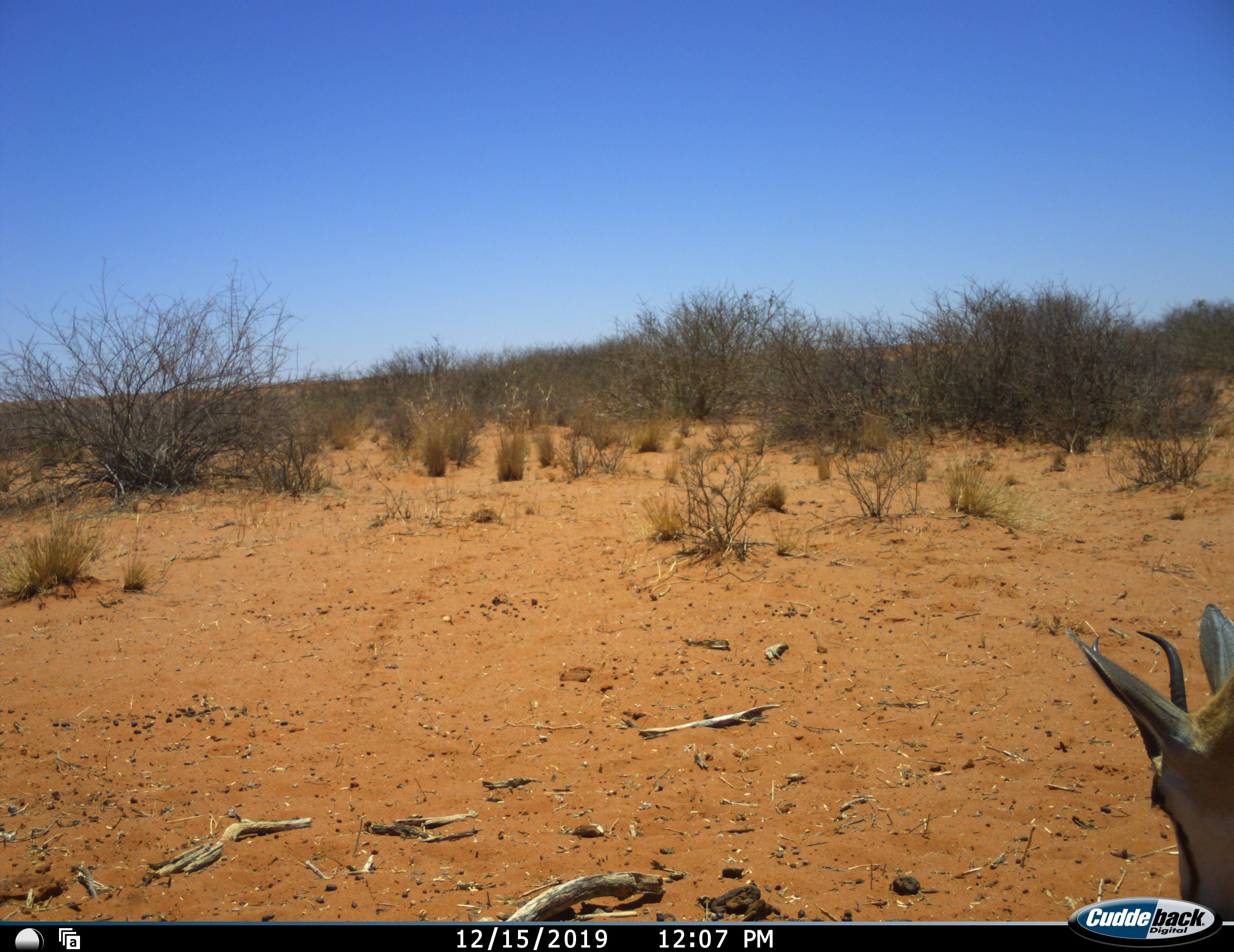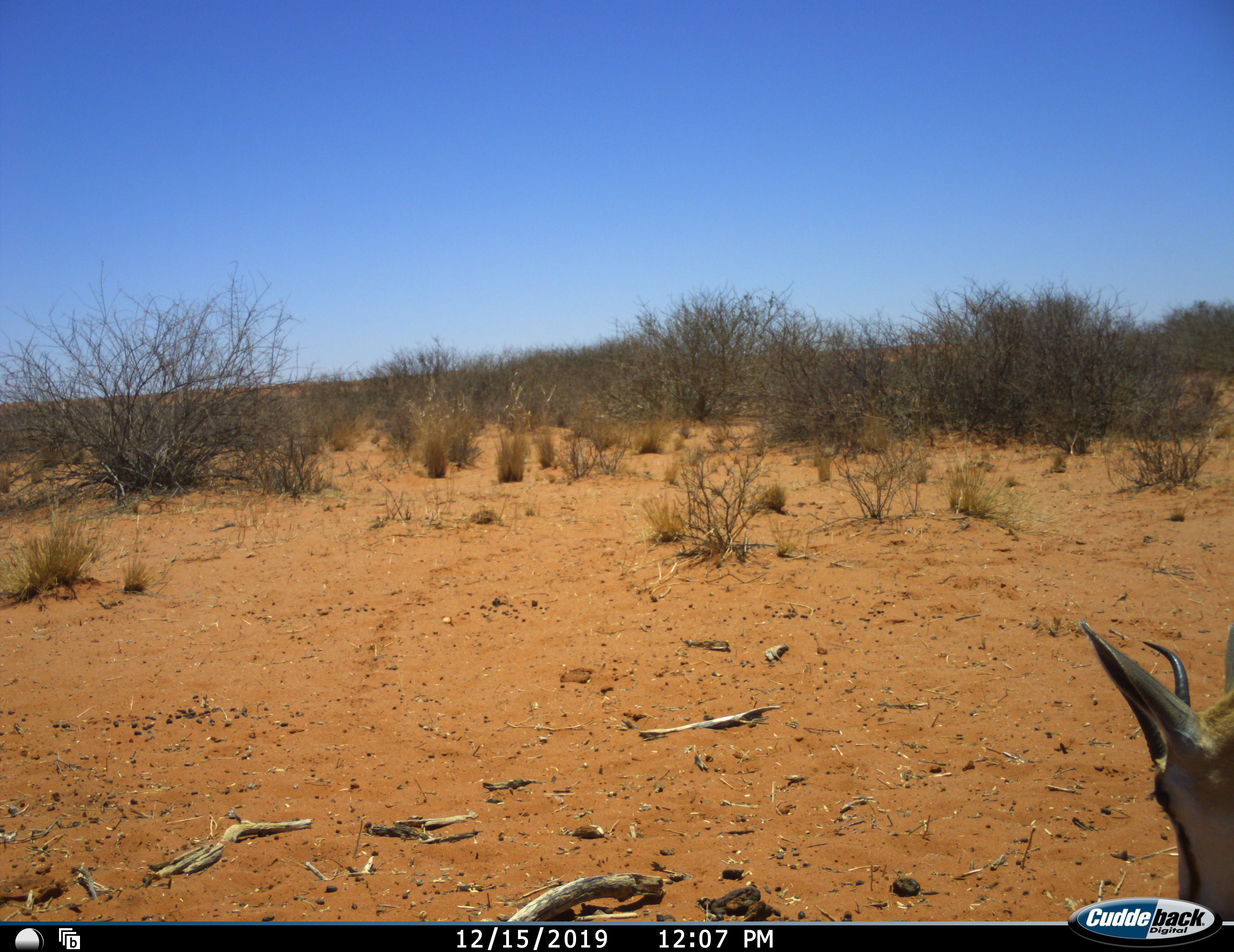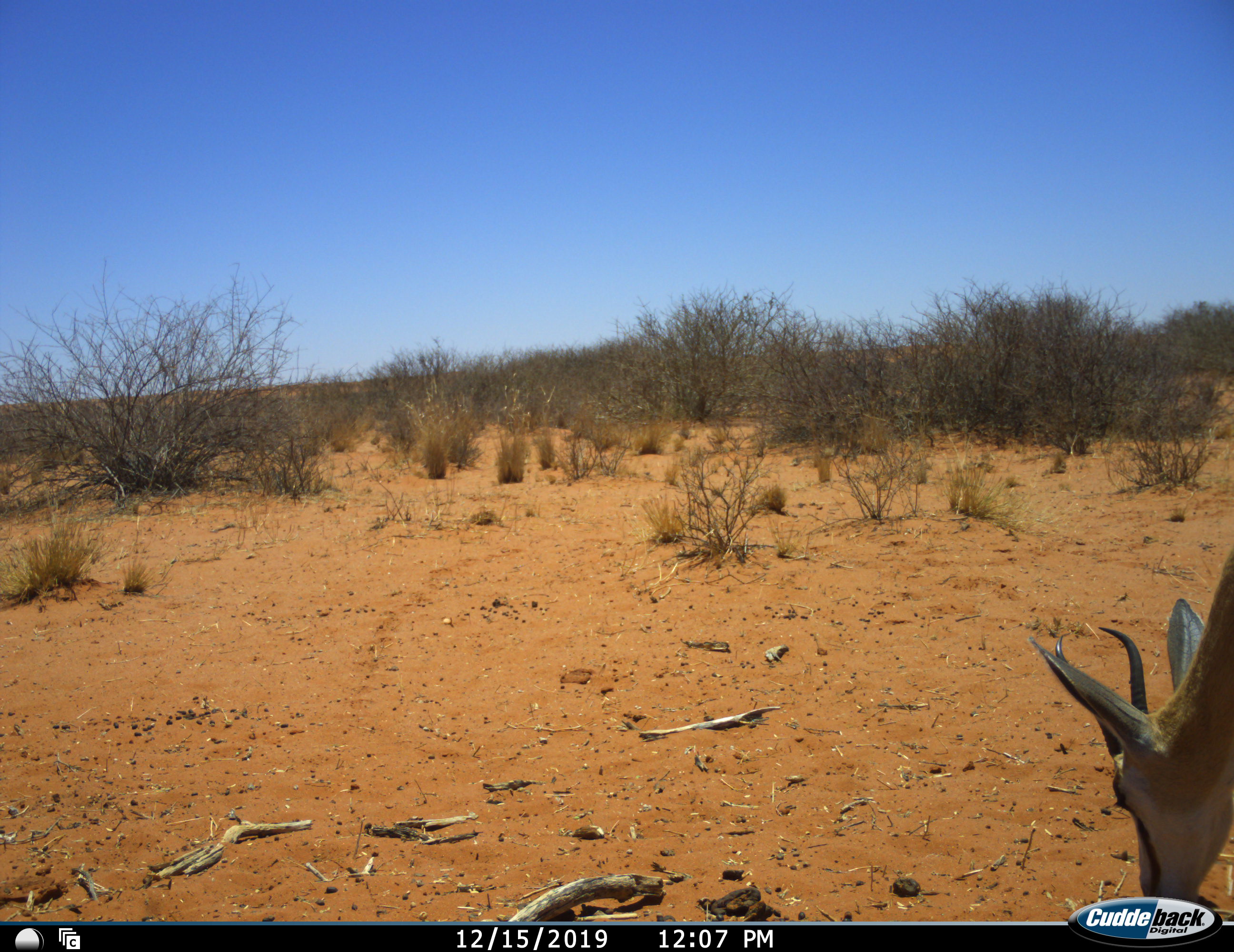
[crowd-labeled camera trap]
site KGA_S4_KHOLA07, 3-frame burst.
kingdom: Animalia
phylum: Chordata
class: Mammalia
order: Artiodactyla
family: Bovidae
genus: Antidorcas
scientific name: Antidorcas marsupialis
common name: springbok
Springbok (Antidorcas marsupialis), count 1. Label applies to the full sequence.